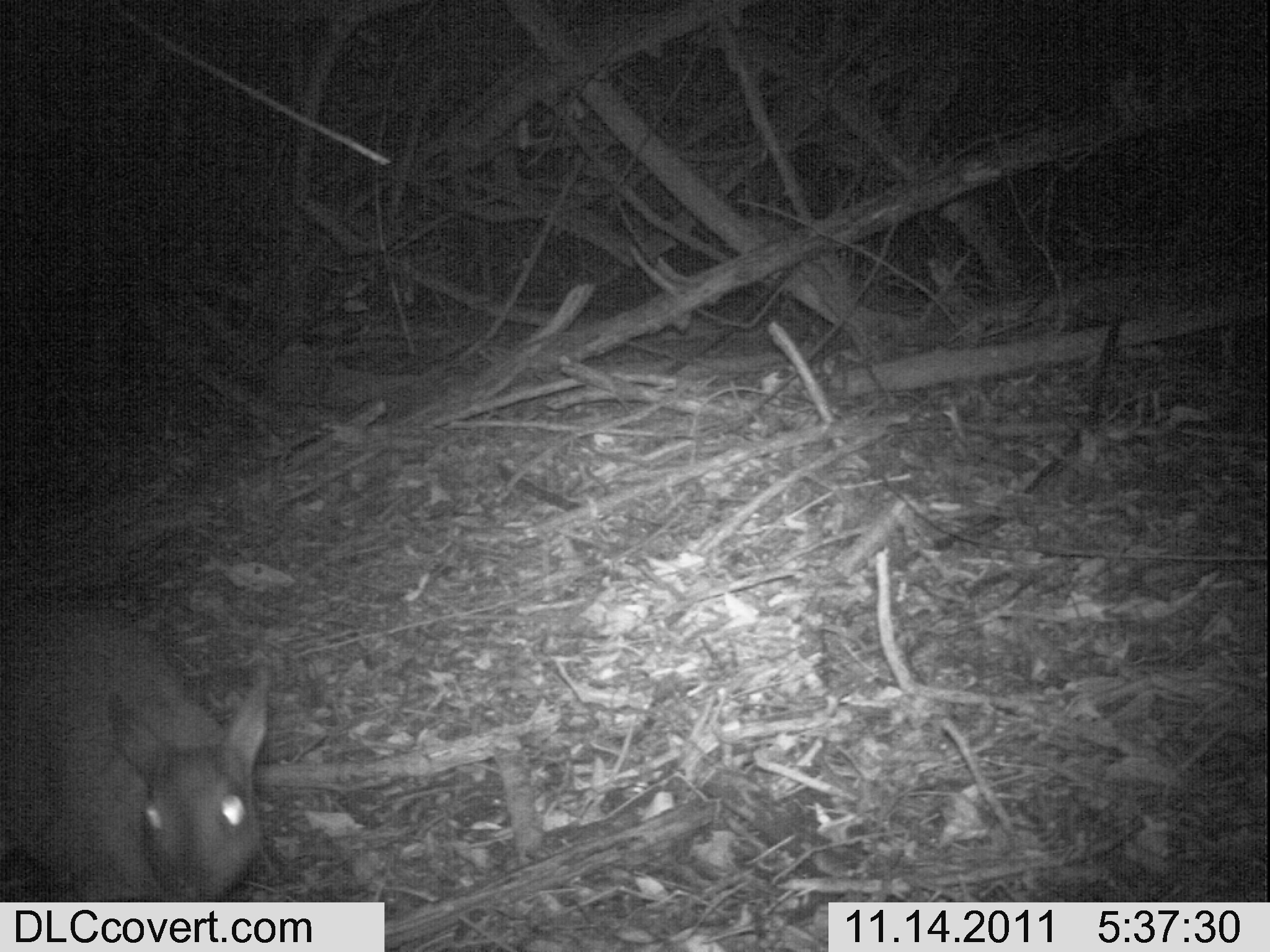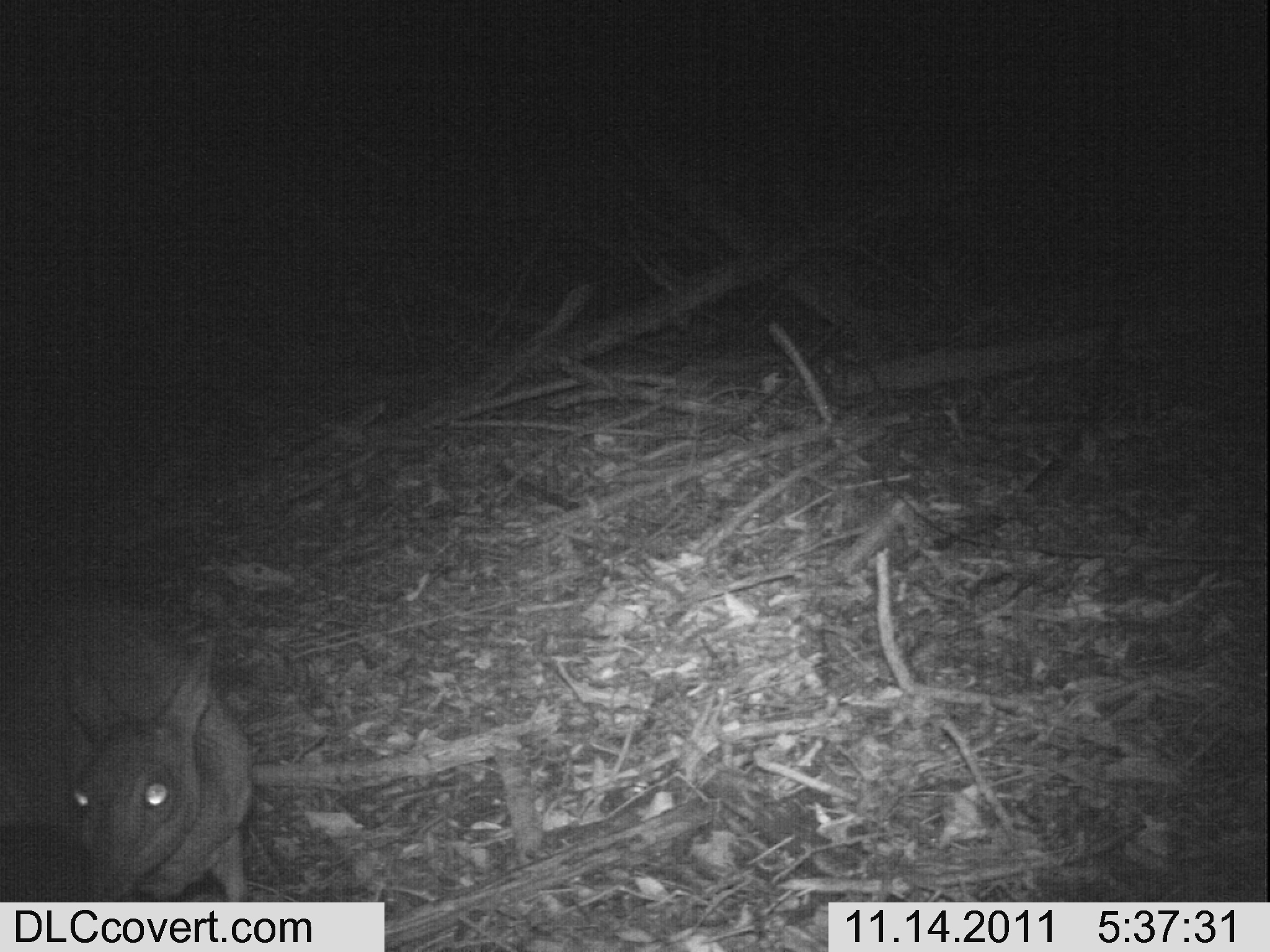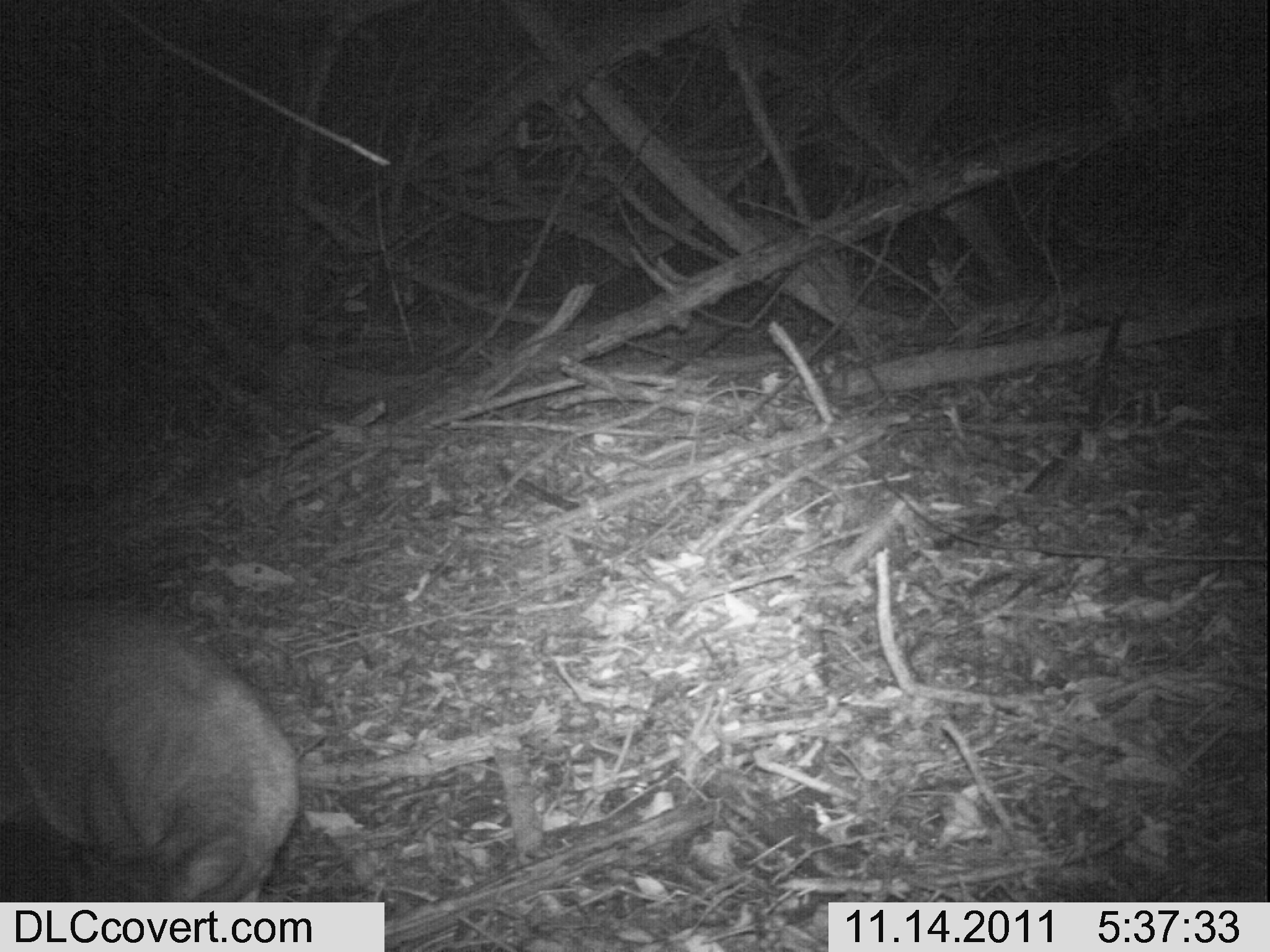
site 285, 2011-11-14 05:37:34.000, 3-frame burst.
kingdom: Animalia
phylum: Chordata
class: Mammalia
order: Artiodactyla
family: Bovidae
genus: Nesotragus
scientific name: Nesotragus moschatus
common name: suni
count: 1